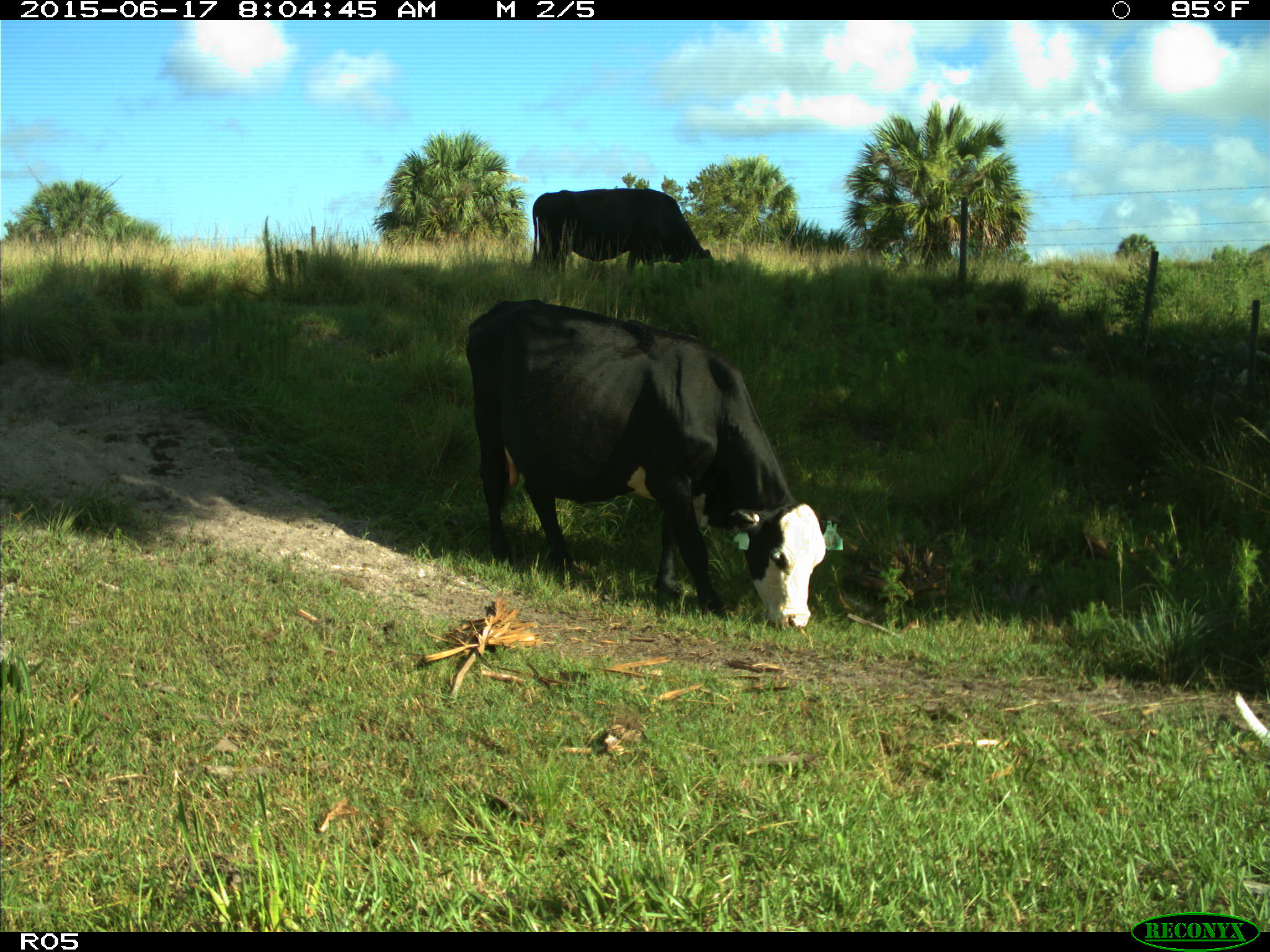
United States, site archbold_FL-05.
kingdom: Animalia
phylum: Chordata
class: Mammalia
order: Artiodactyla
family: Bovidae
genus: Bos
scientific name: Bos taurus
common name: domestic cow